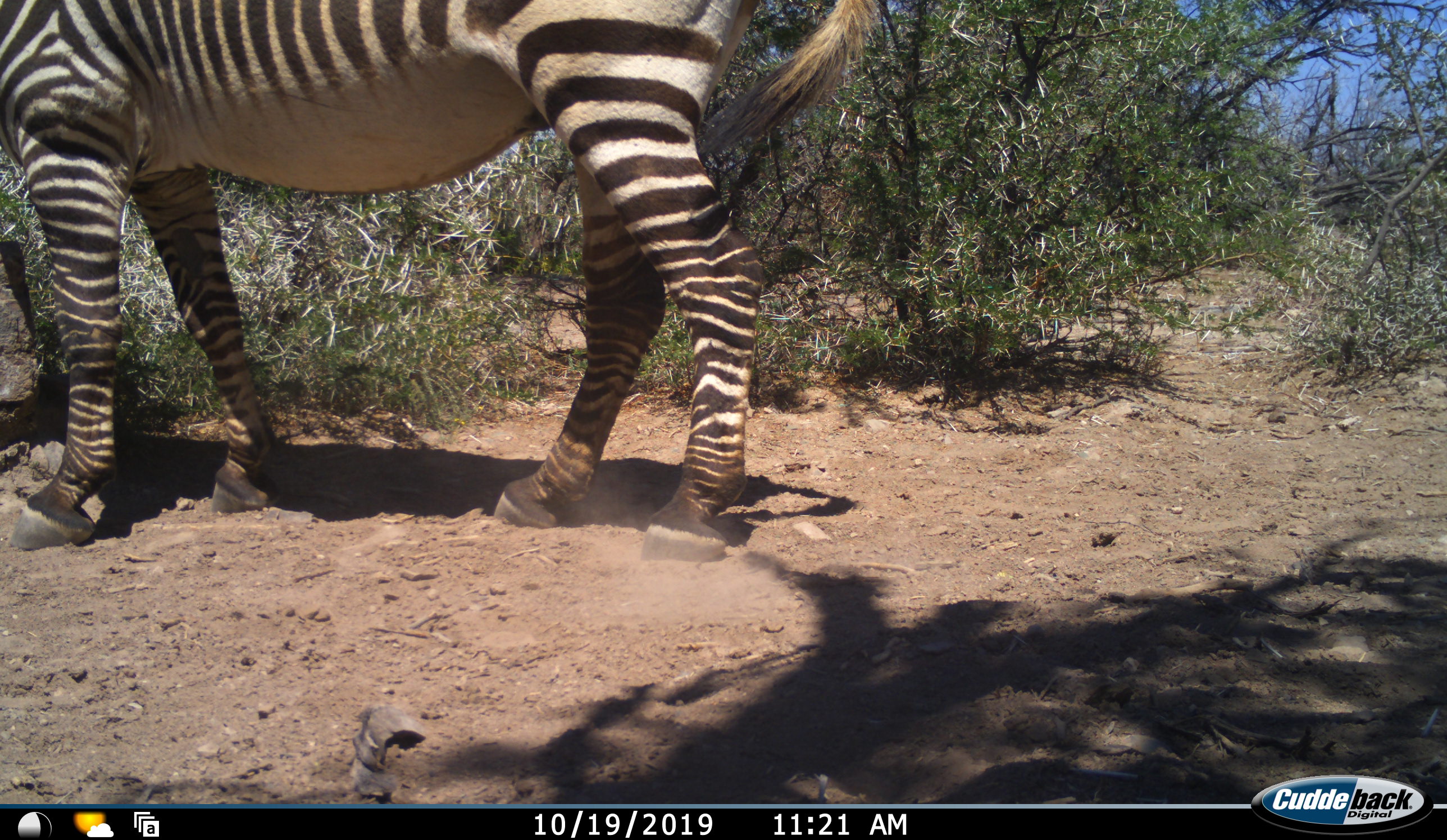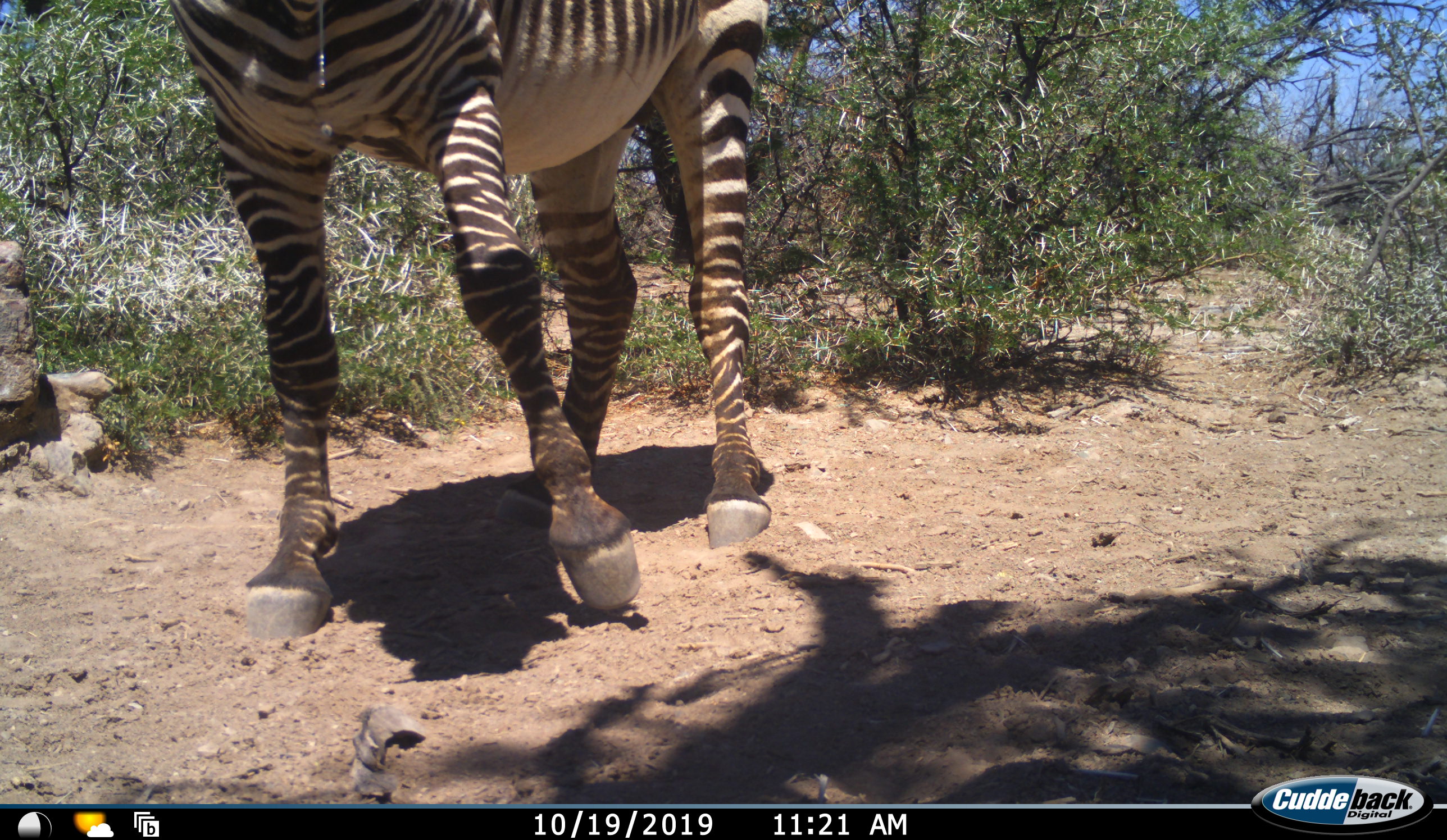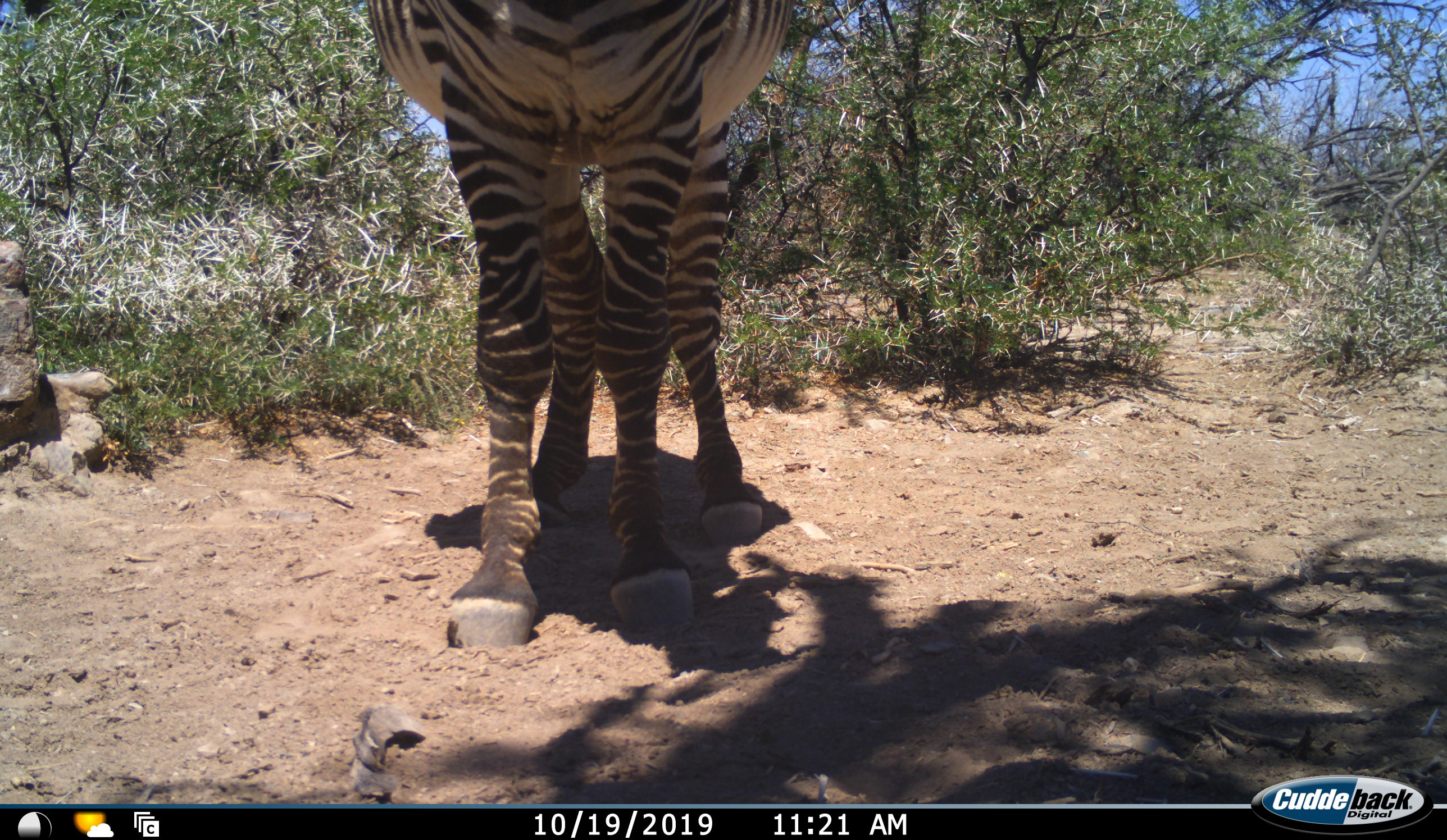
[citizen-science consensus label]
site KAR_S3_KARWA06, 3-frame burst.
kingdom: Animalia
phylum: Chordata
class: Mammalia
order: Perissodactyla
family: Equidae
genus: Equus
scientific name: Equus zebra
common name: mountain zebra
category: zebramountain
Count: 1.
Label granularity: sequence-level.